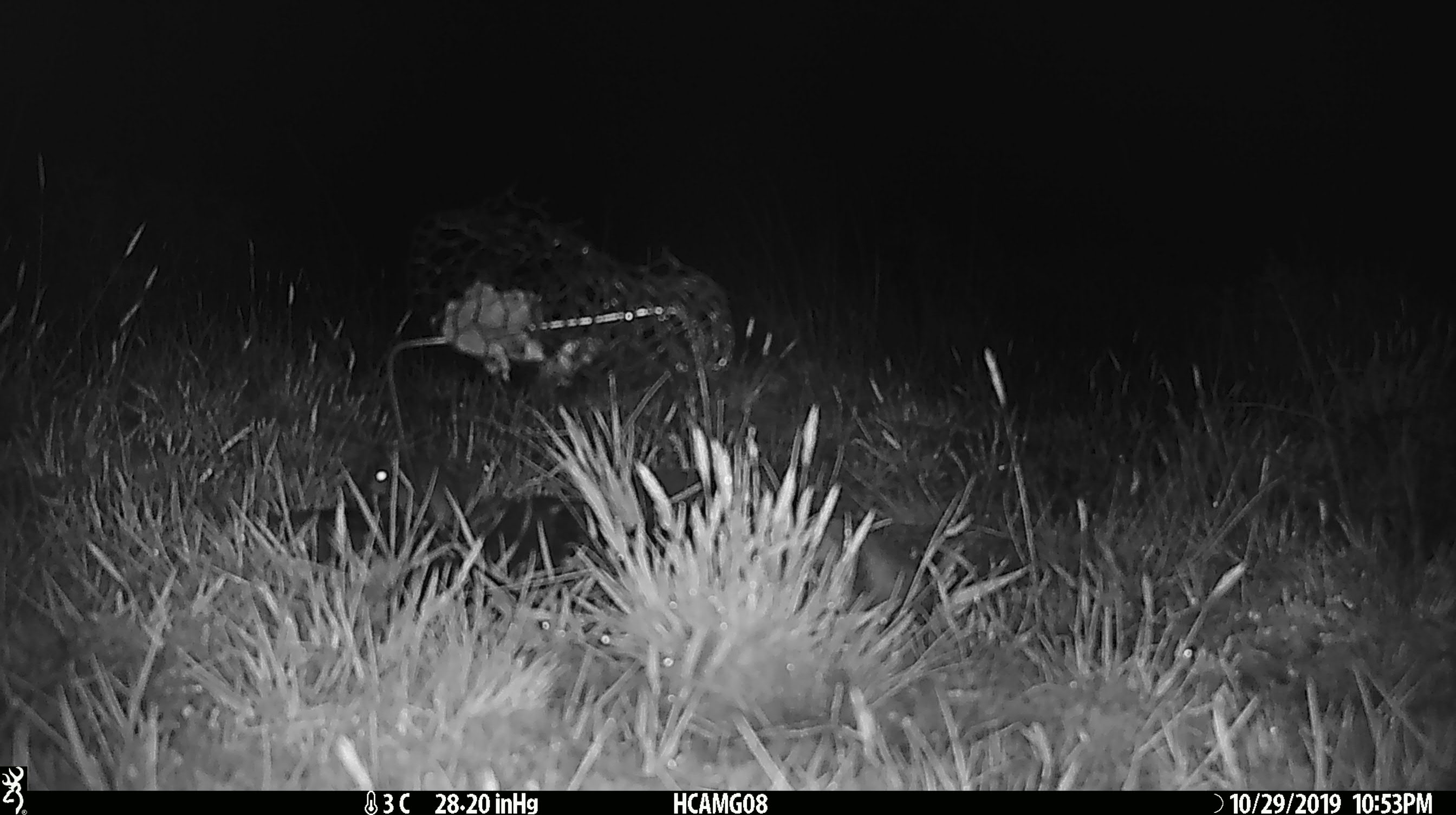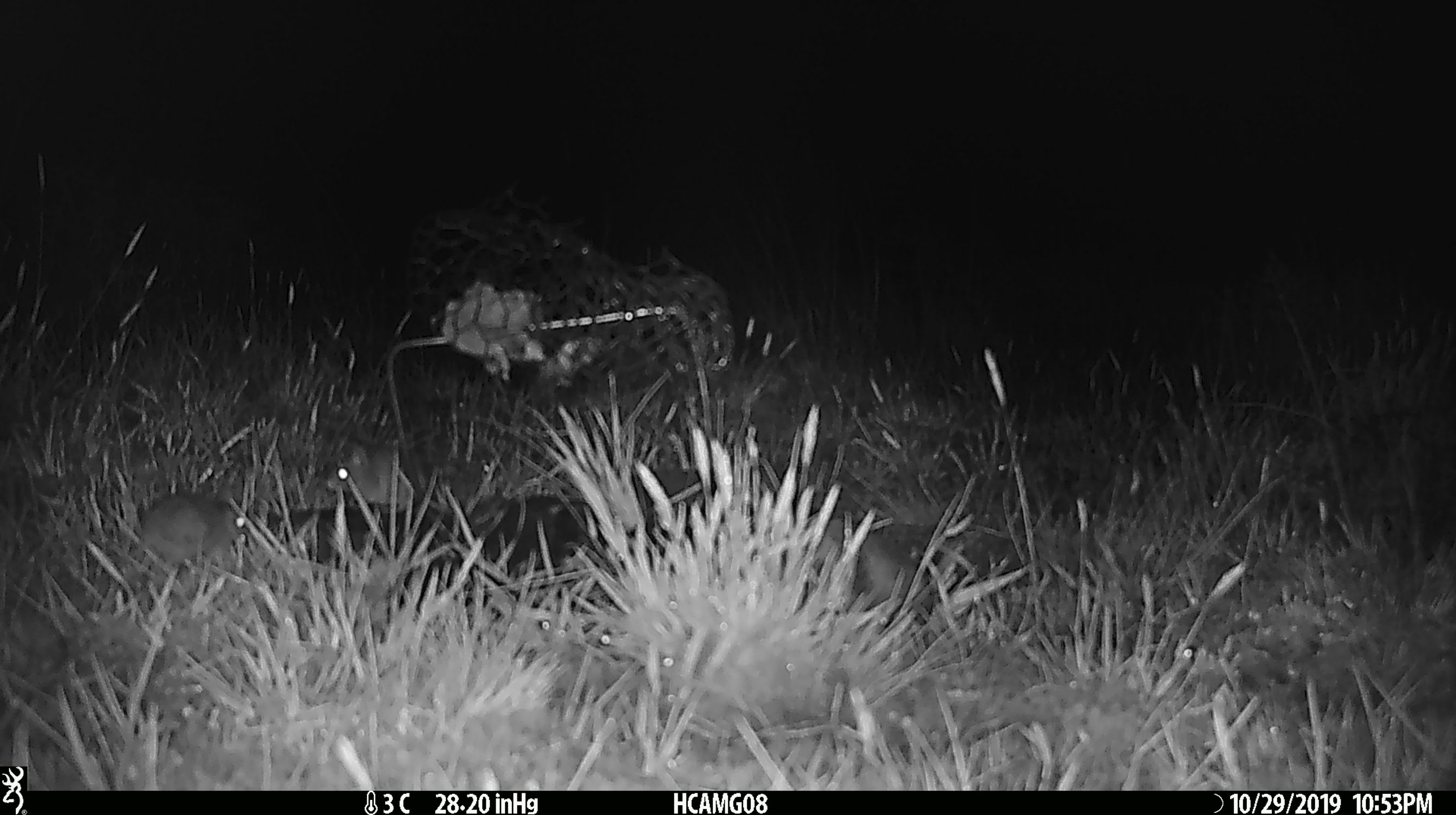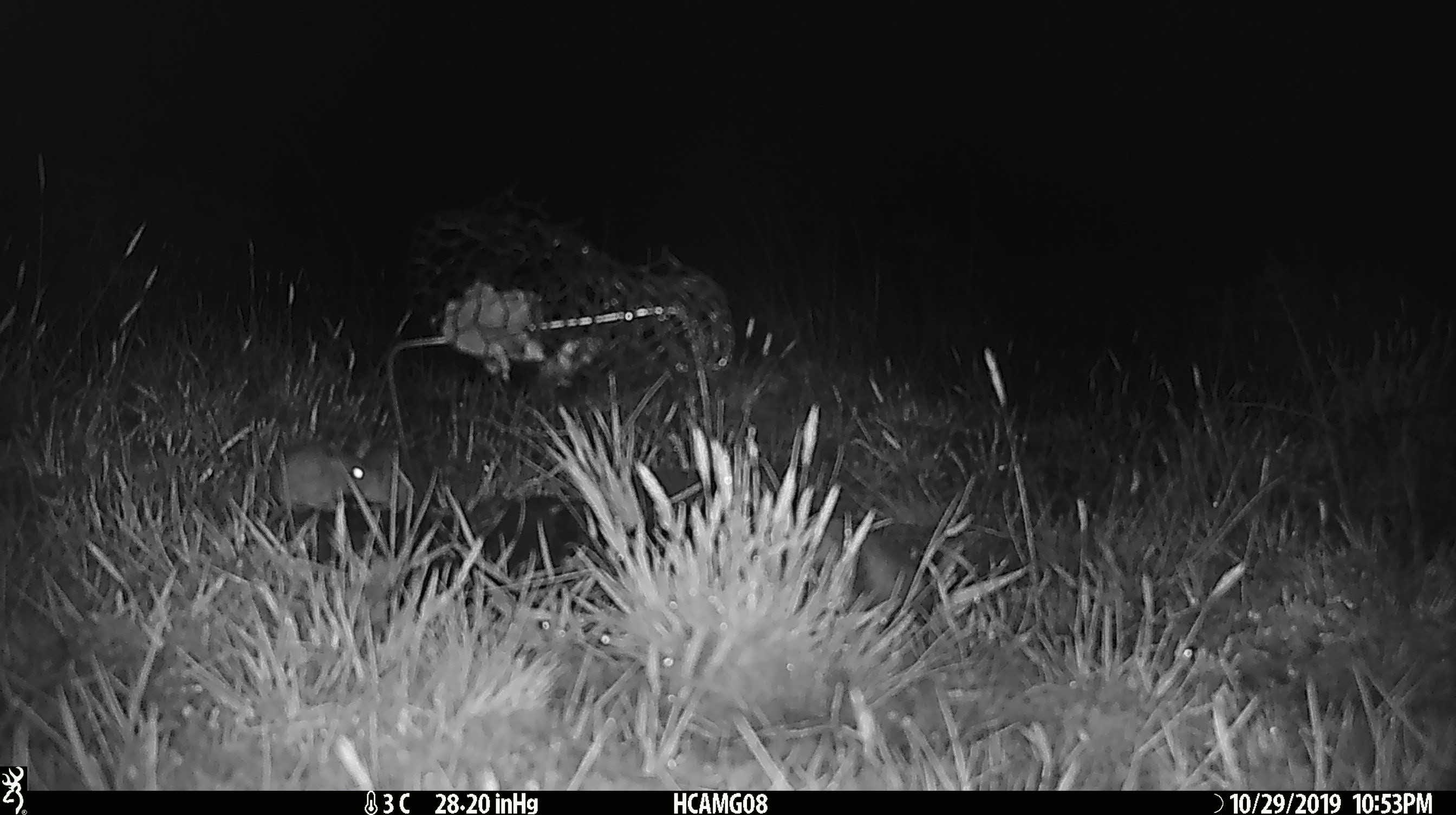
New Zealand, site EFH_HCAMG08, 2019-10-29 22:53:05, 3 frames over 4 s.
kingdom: Animalia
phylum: Chordata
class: Mammalia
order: Rodentia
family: Muridae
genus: Mus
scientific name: Mus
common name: mouse